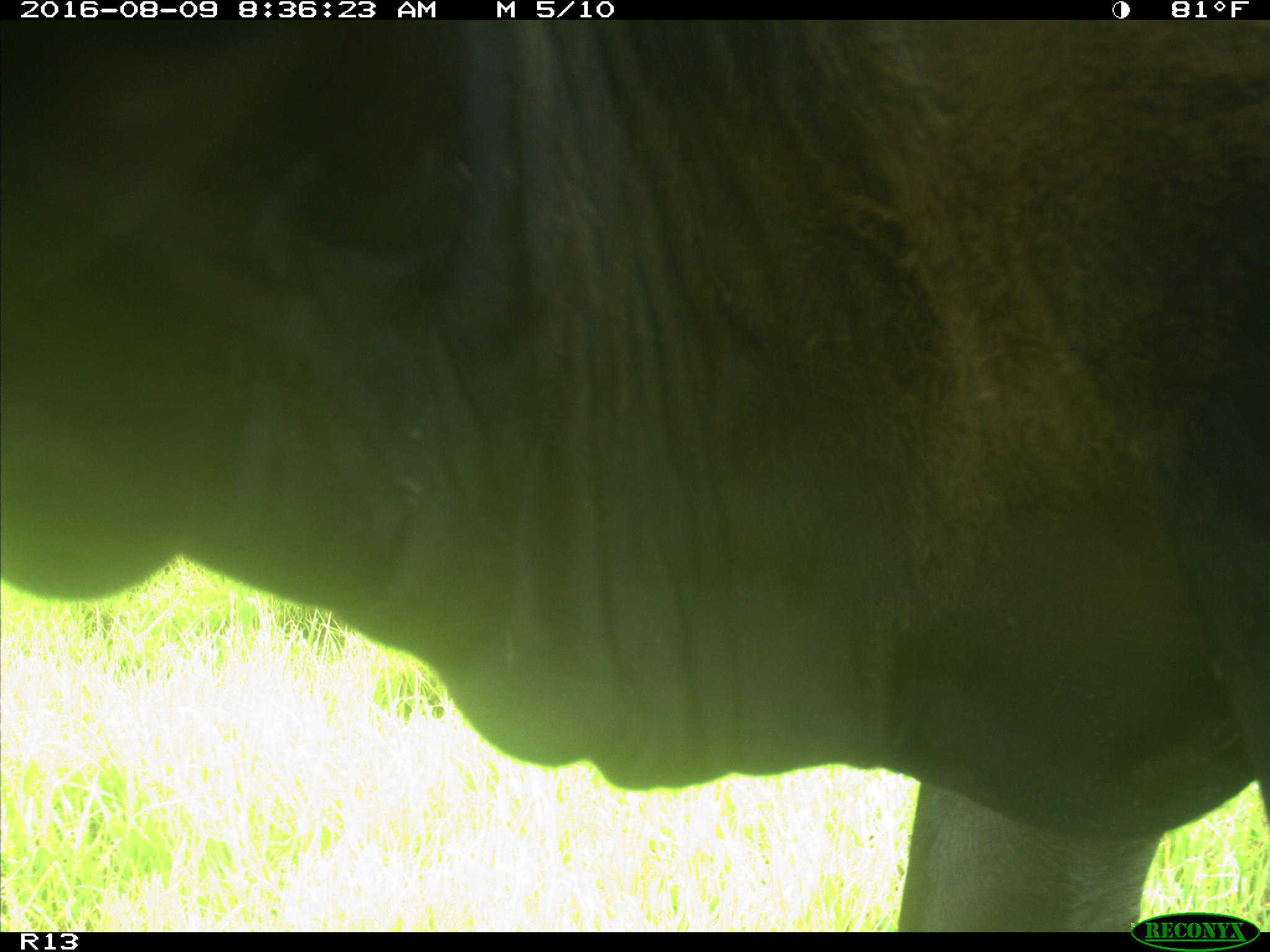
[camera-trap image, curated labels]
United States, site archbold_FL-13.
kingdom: Animalia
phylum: Chordata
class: Mammalia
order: Artiodactyla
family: Bovidae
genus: Bos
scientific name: Bos taurus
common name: domestic cow